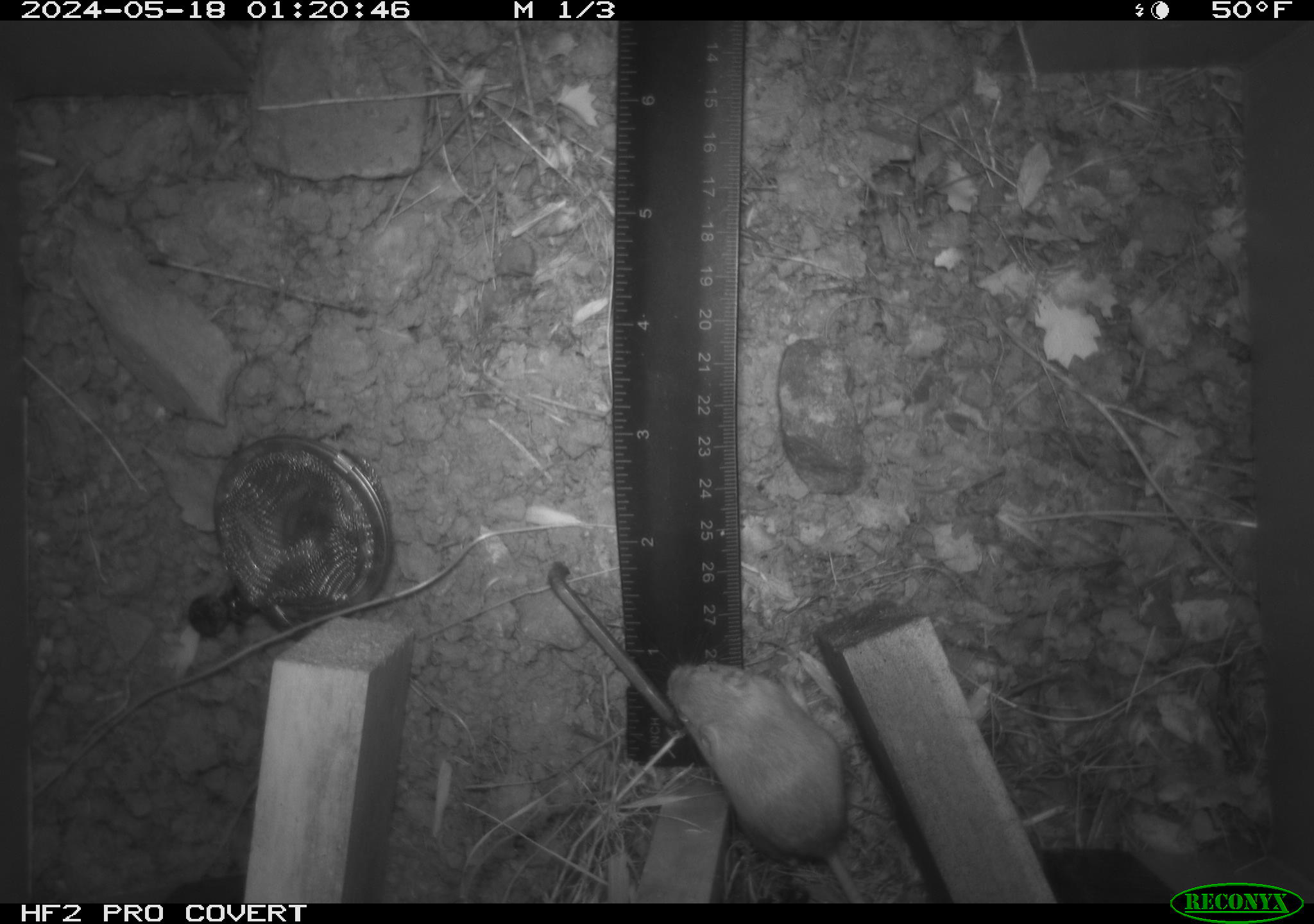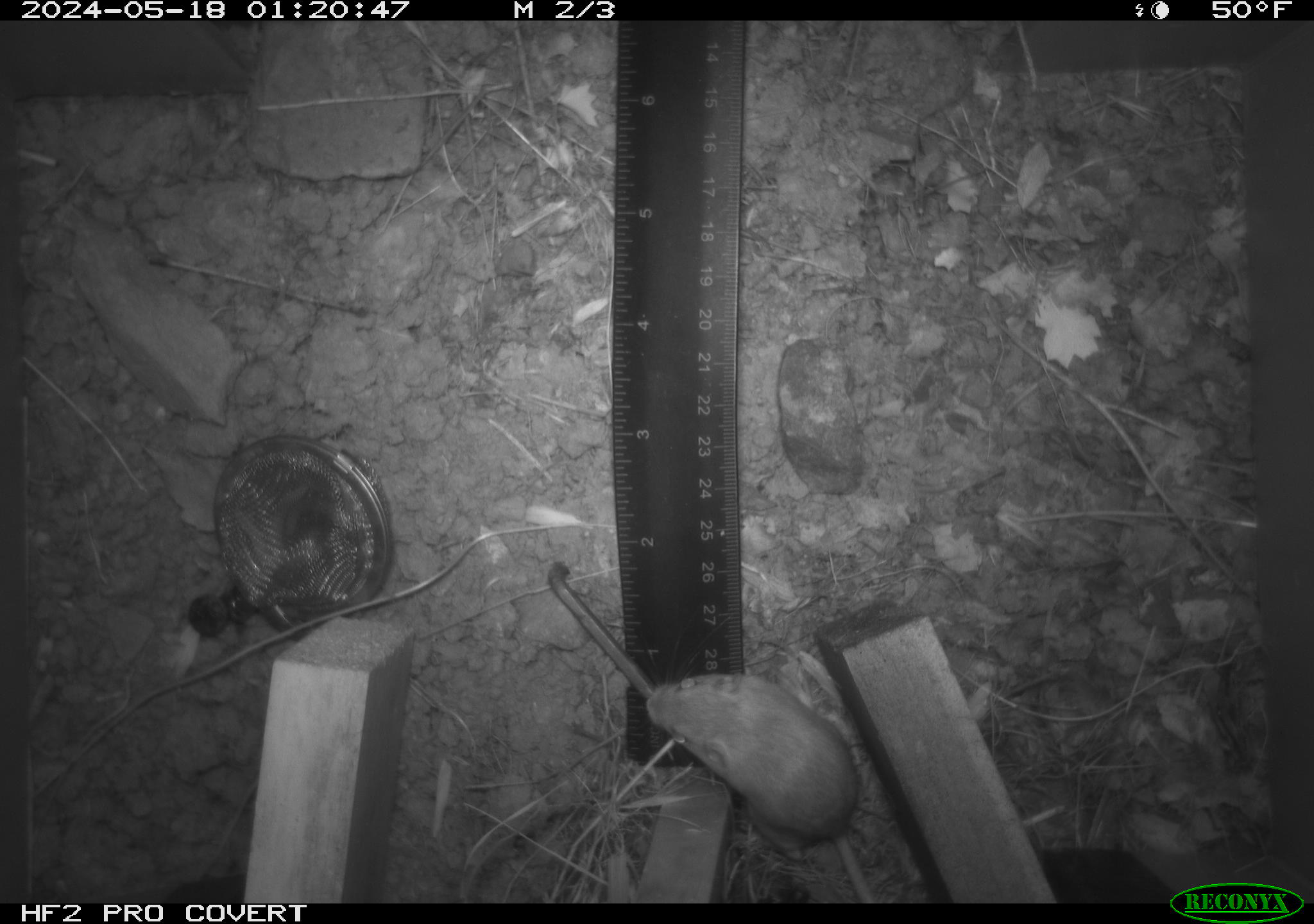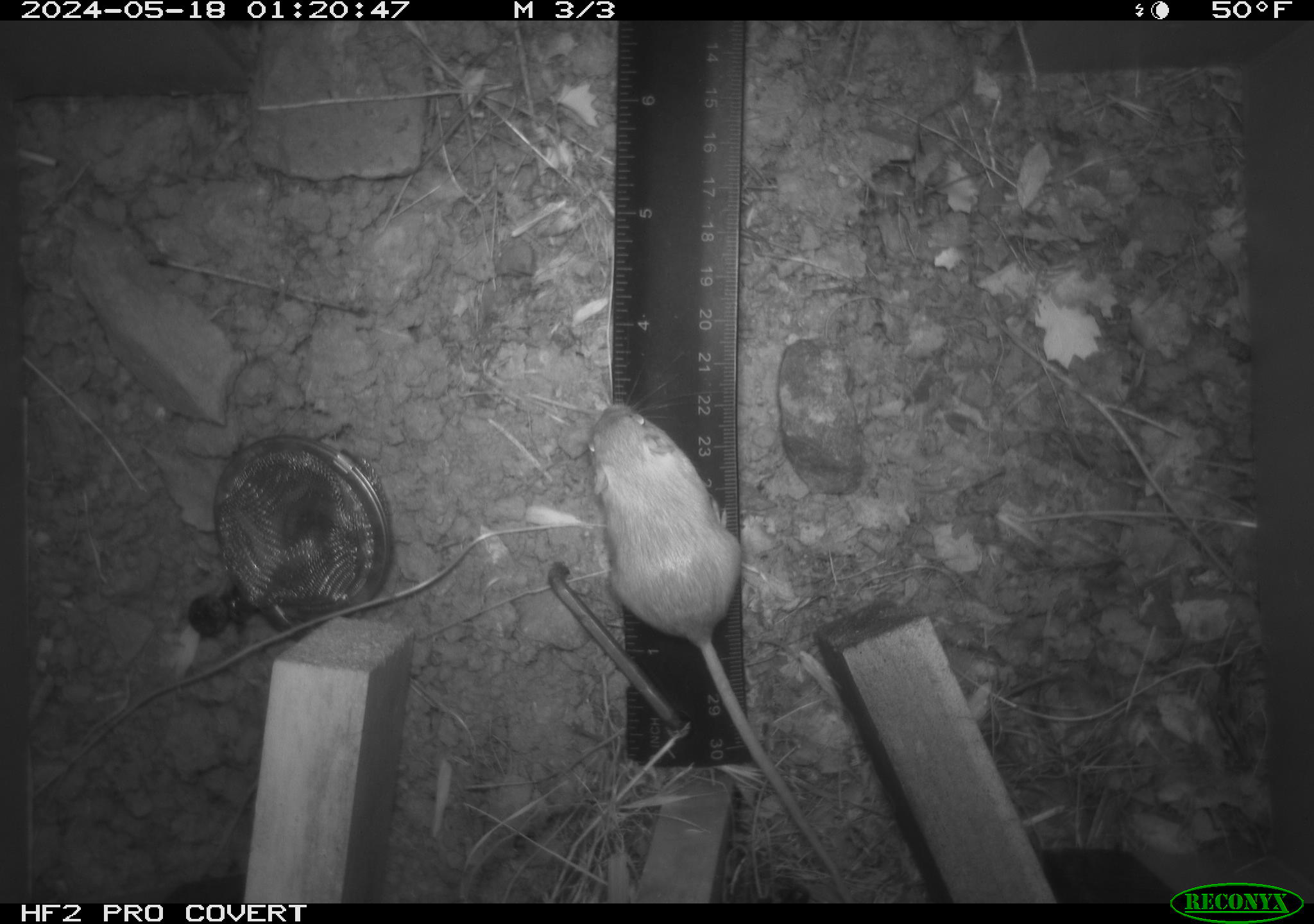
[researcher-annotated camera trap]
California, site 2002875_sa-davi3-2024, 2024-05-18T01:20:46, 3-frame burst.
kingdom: Animalia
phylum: Chordata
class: Mammalia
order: Rodentia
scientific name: Rodentia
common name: mouse species